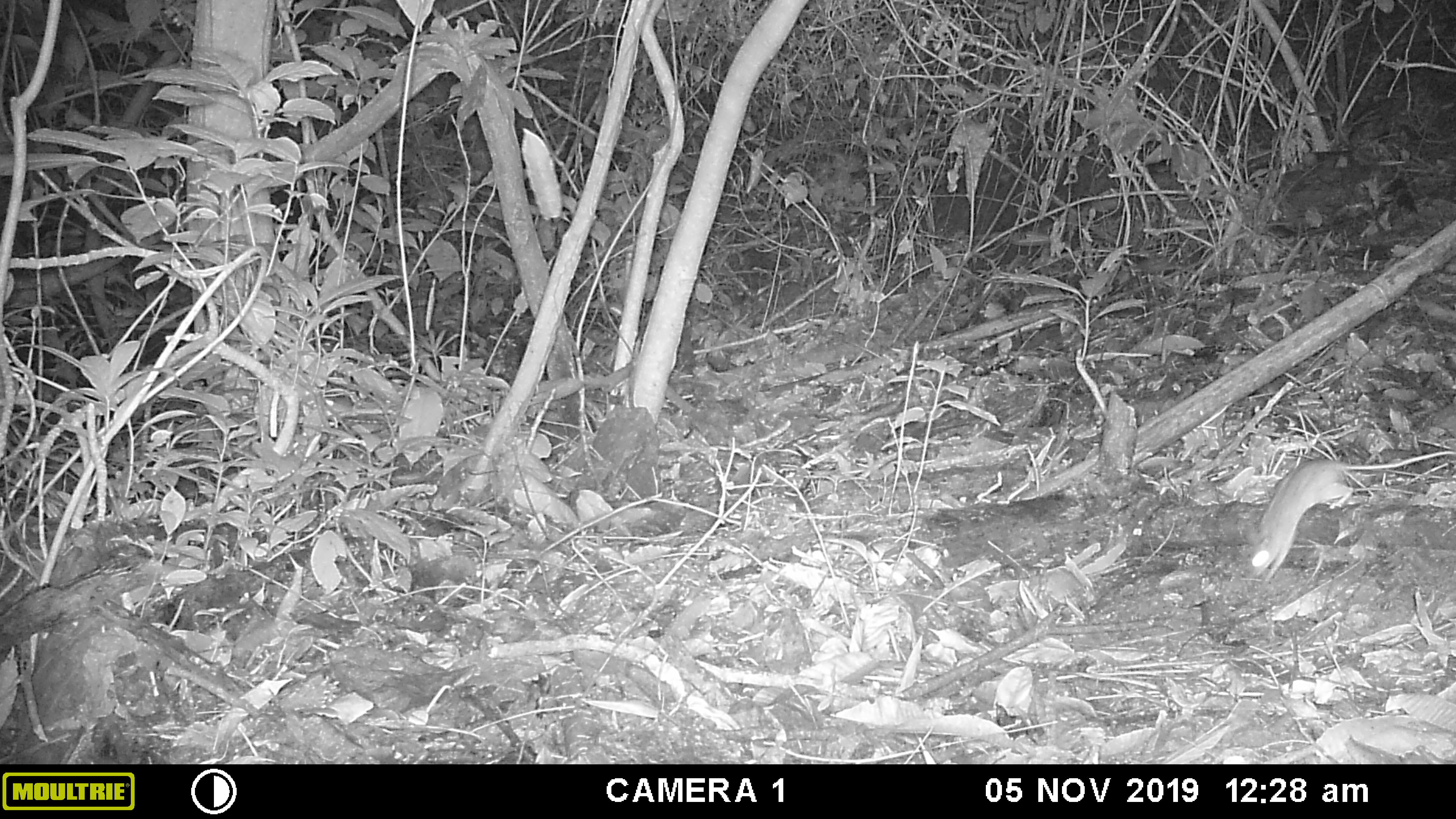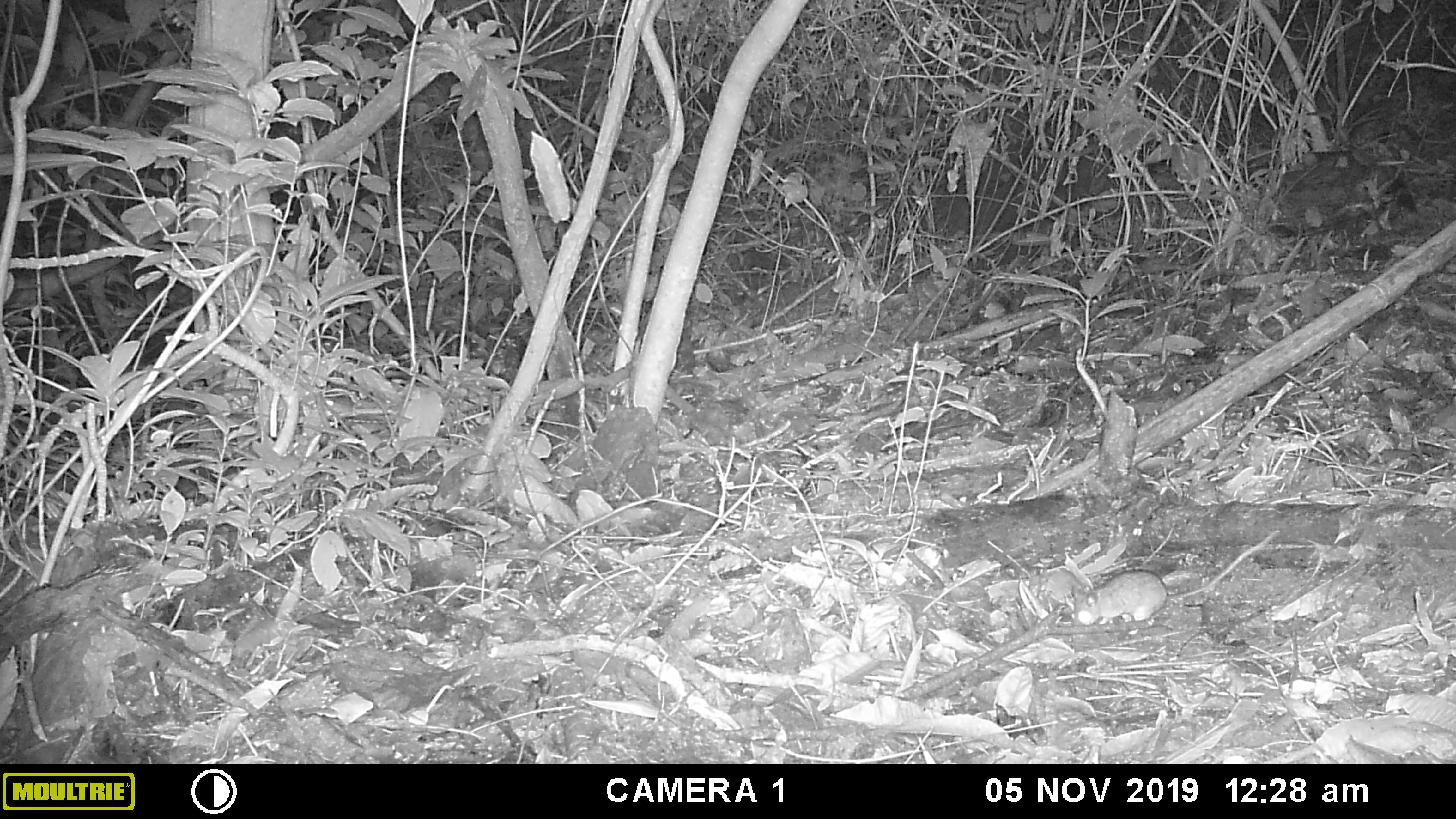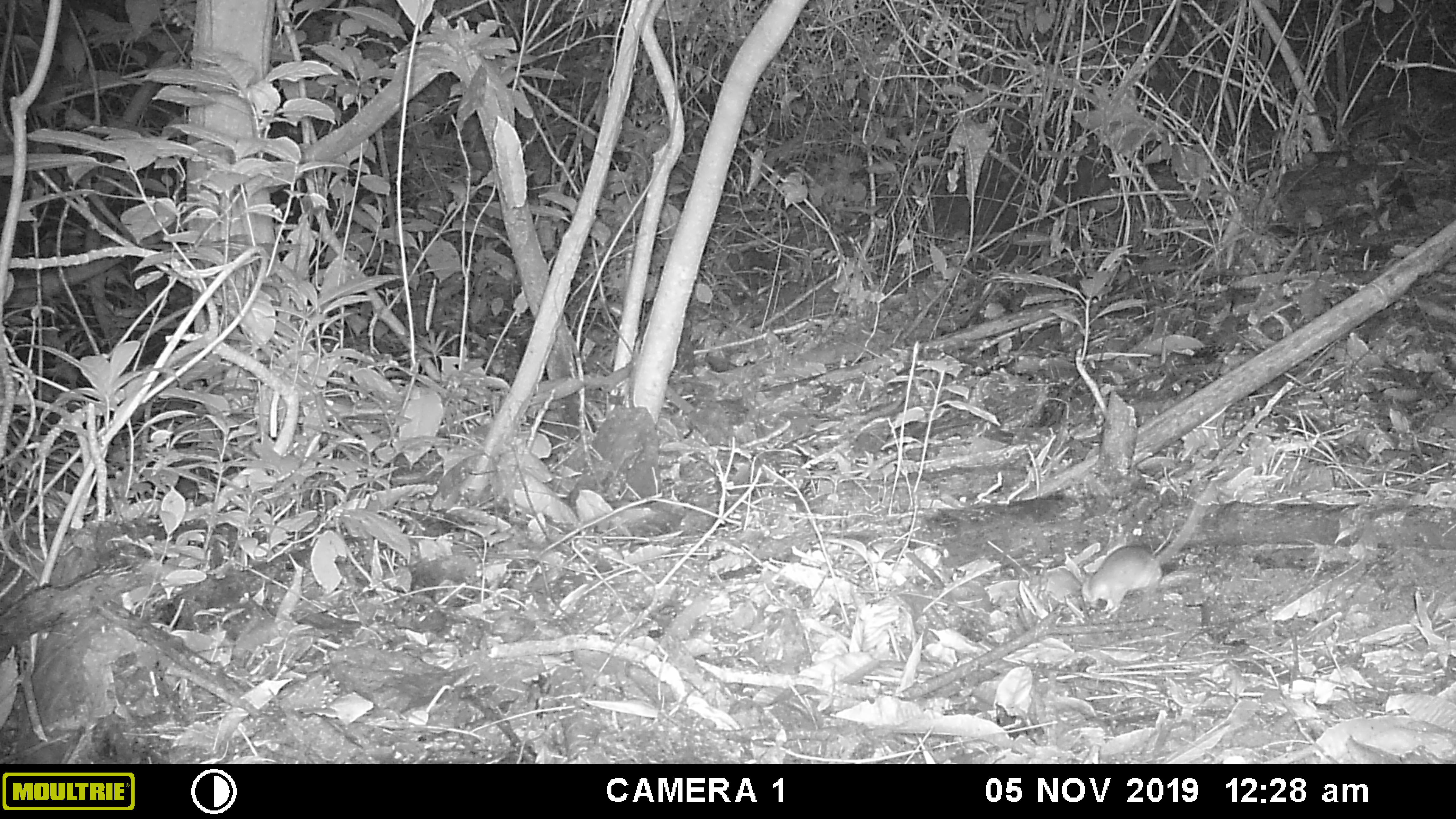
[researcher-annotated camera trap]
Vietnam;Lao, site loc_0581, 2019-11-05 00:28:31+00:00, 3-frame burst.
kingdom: Animalia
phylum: Chordata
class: Mammalia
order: Rodentia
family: Muridae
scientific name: Muridae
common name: old-world mice and rats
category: unidentified murid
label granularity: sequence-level